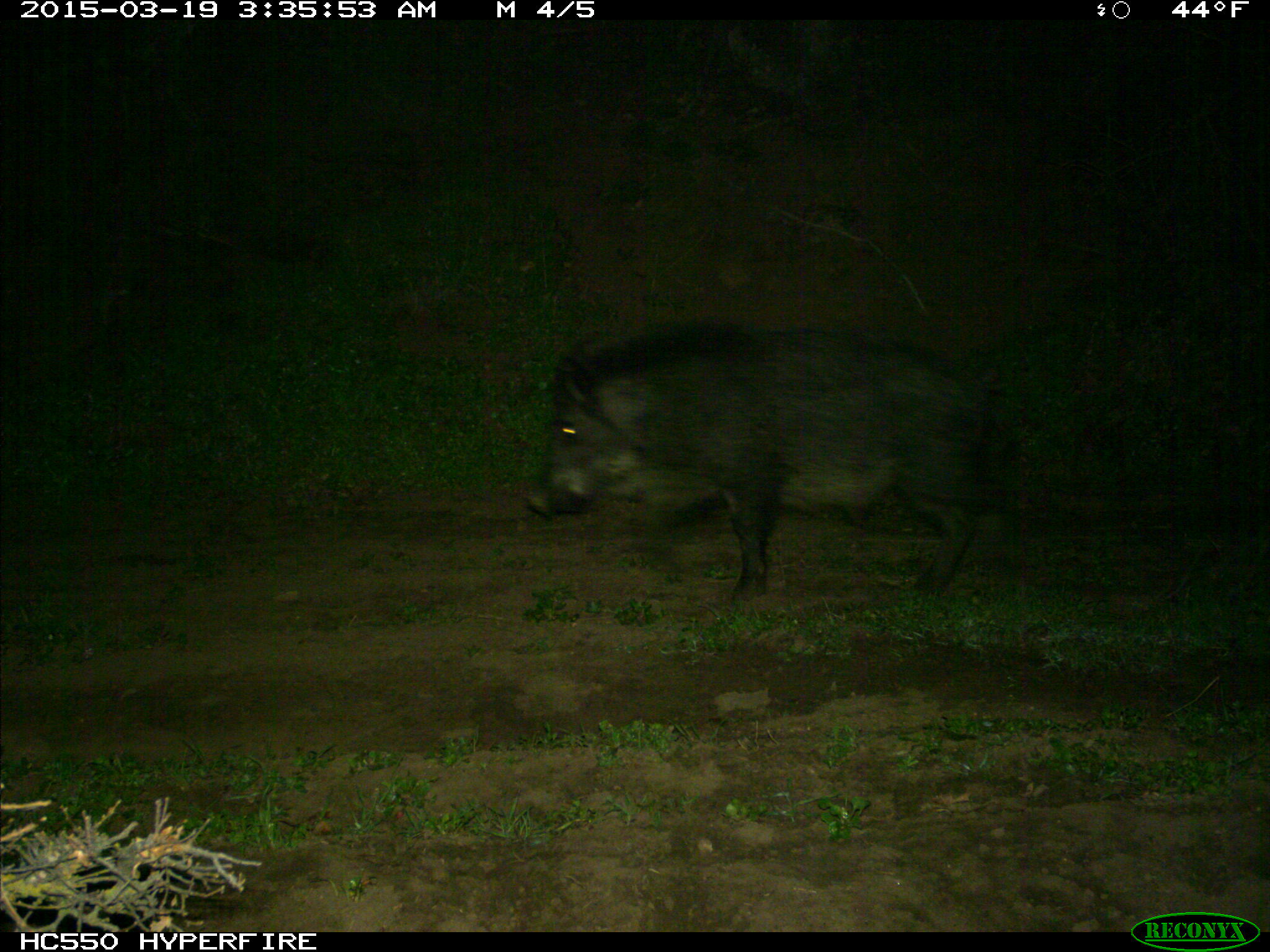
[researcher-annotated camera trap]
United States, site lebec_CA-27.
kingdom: Animalia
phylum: Chordata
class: Mammalia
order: Artiodactyla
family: Suidae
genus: Sus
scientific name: Sus scrofa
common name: wild boar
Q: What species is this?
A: Sus scrofa (wild boar).